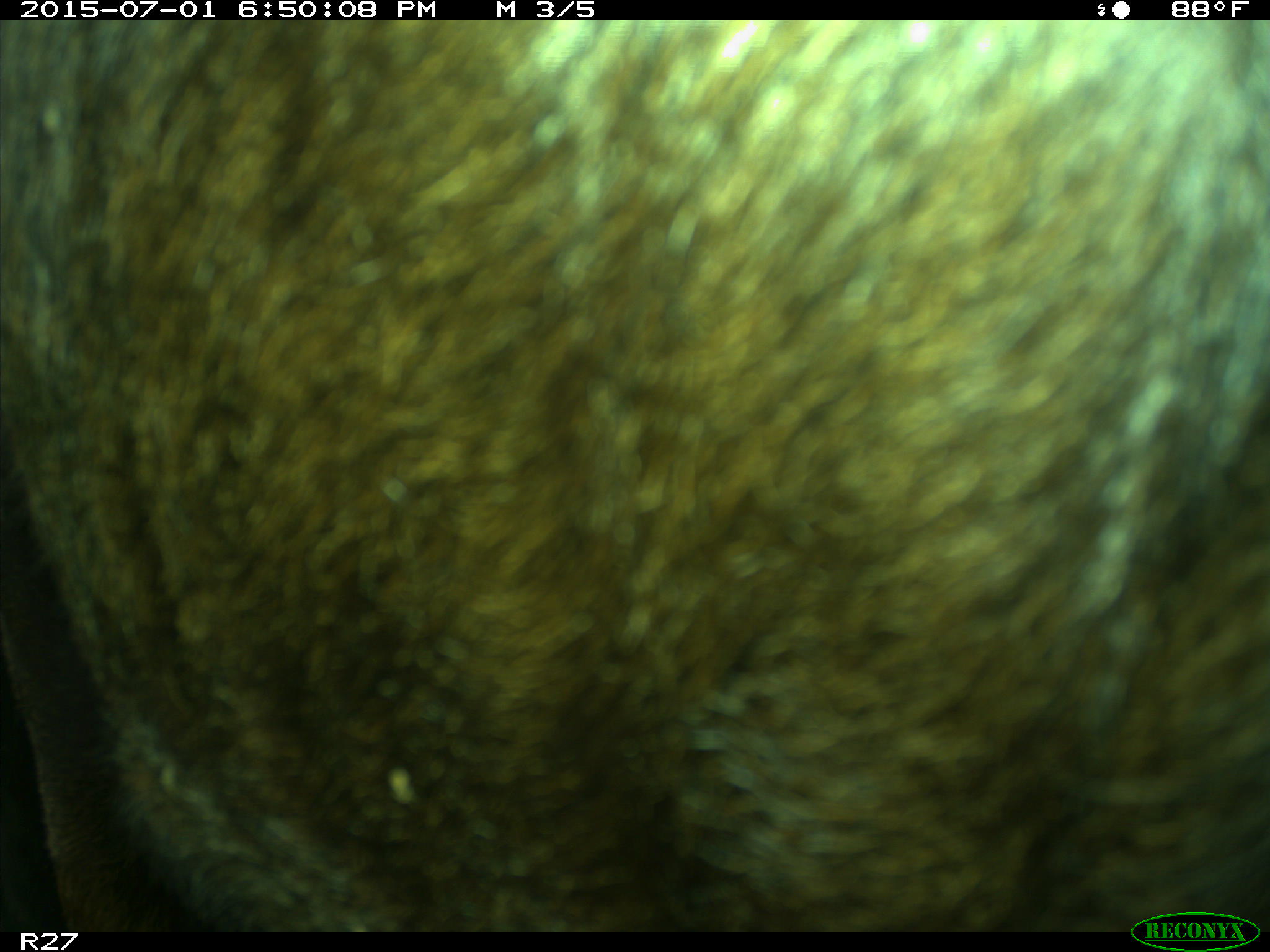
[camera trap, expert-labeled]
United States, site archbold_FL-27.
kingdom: Animalia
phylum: Chordata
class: Mammalia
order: Artiodactyla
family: Bovidae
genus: Bos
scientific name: Bos taurus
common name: domestic cow